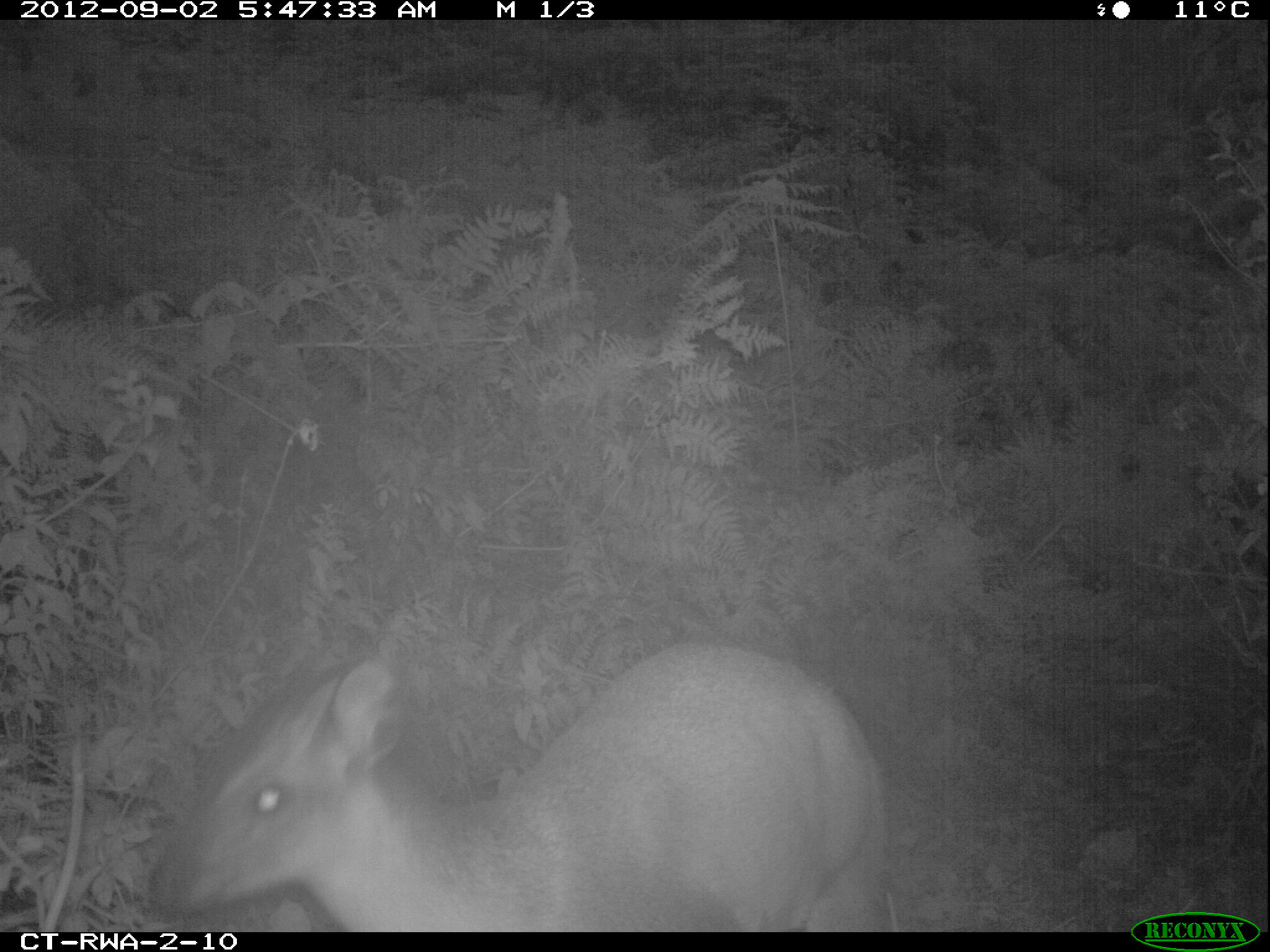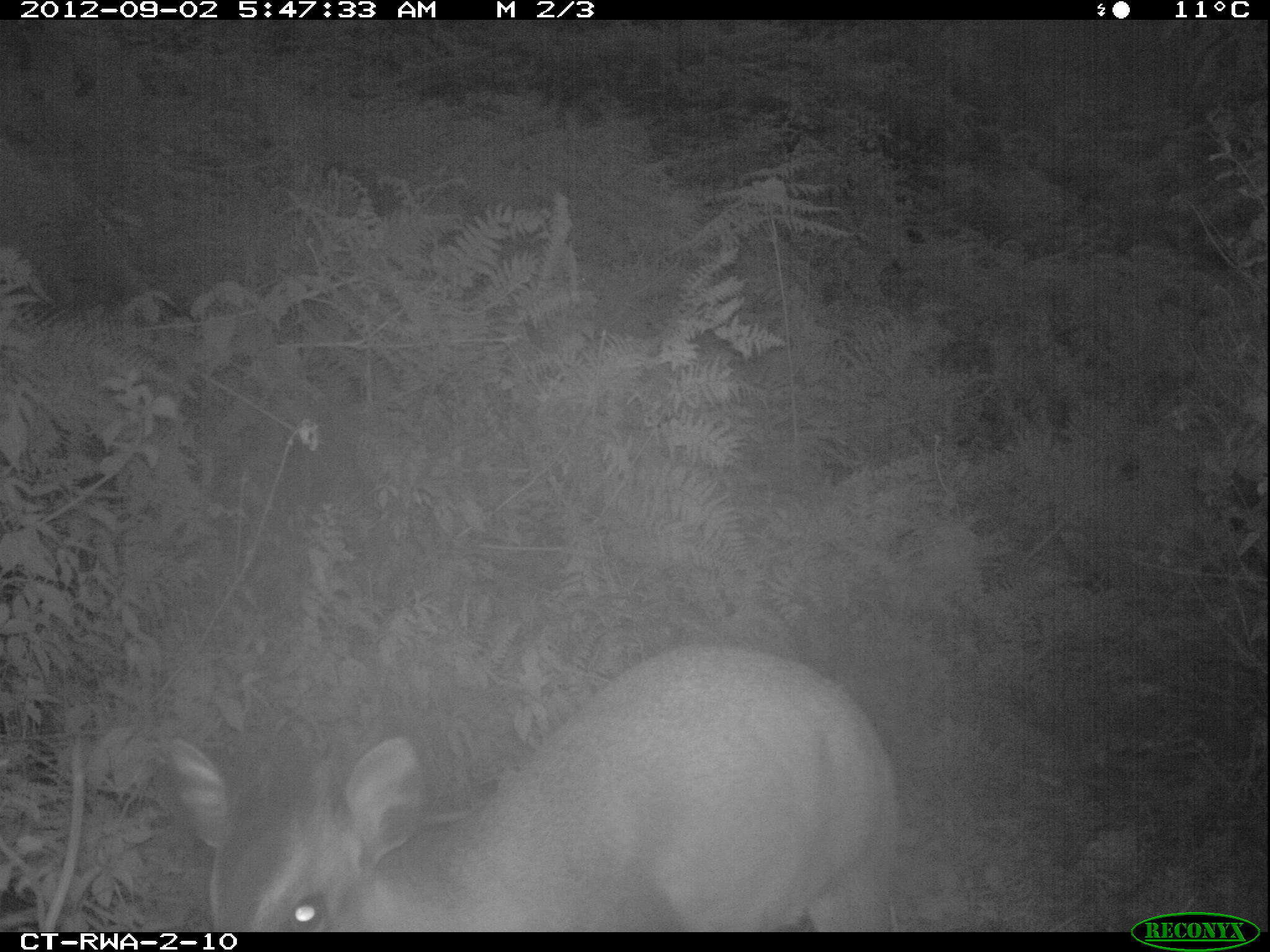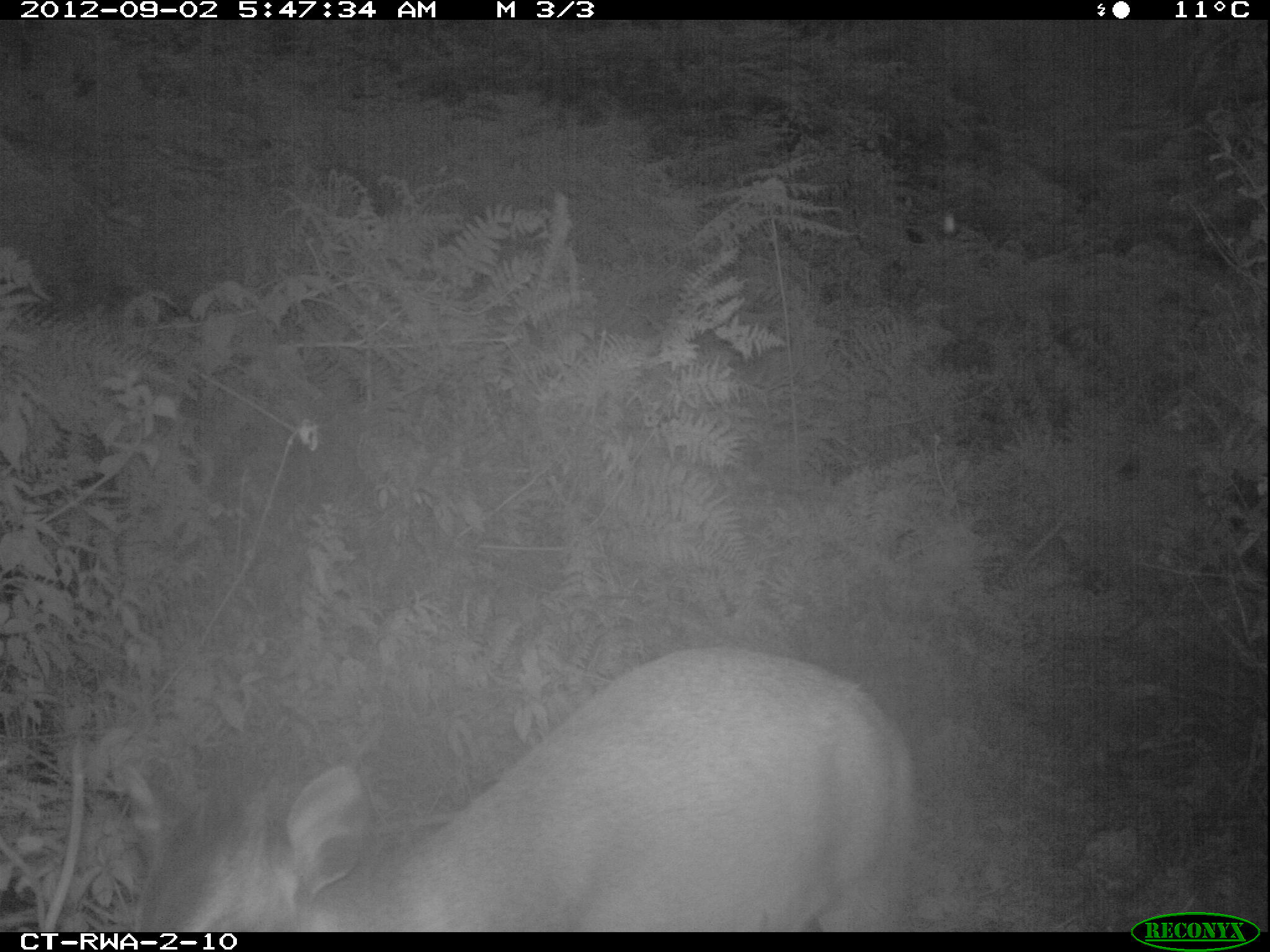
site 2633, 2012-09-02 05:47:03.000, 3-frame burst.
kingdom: Animalia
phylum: Chordata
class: Mammalia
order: Artiodactyla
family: Bovidae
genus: Cephalophus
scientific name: Cephalophus nigrifrons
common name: black-fronted duiker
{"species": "Cephalophus nigrifrons (black-fronted duiker)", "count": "1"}